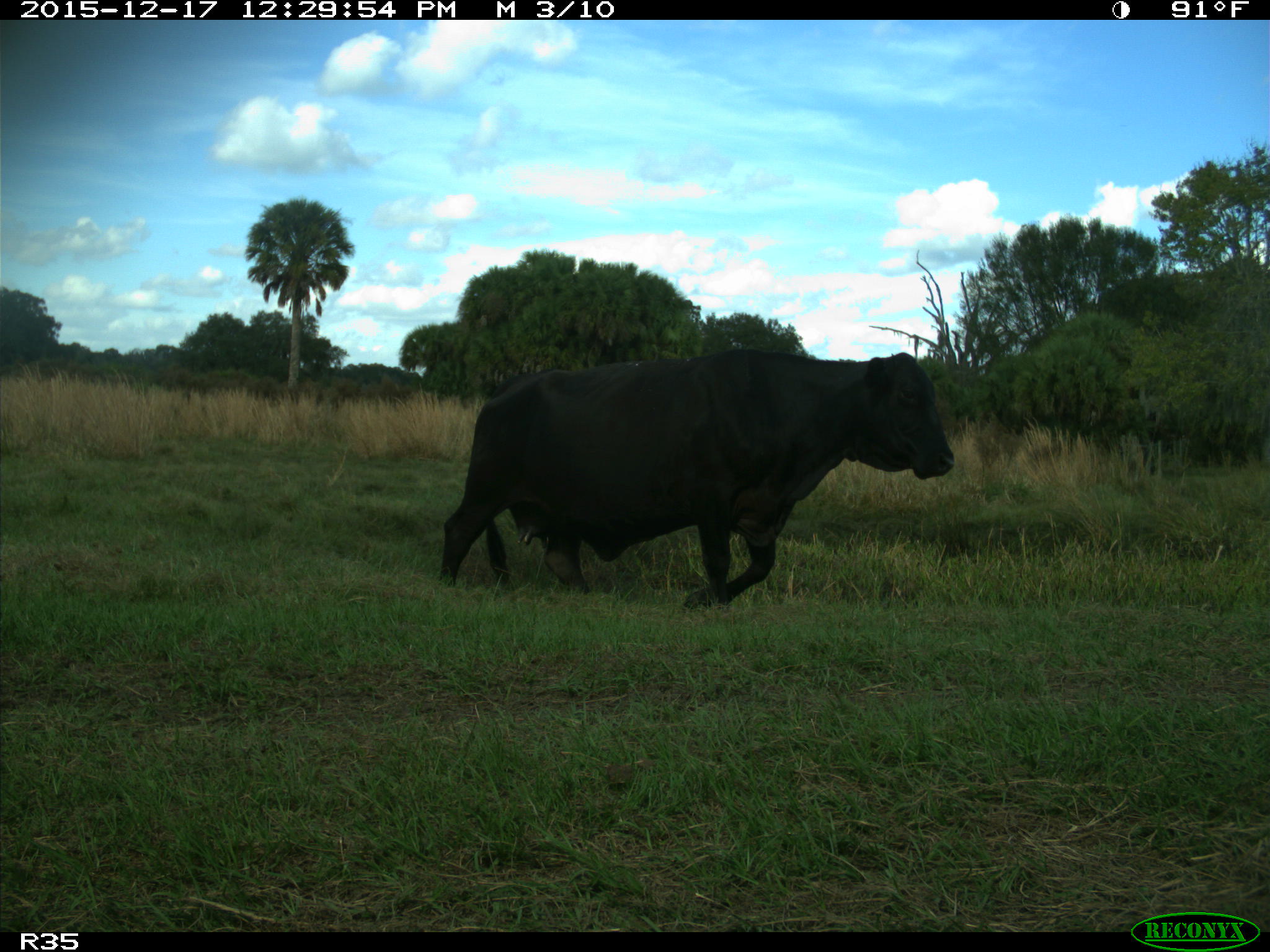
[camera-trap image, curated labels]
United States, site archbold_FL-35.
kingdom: Animalia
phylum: Chordata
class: Mammalia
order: Artiodactyla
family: Bovidae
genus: Bos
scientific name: Bos taurus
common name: domestic cow